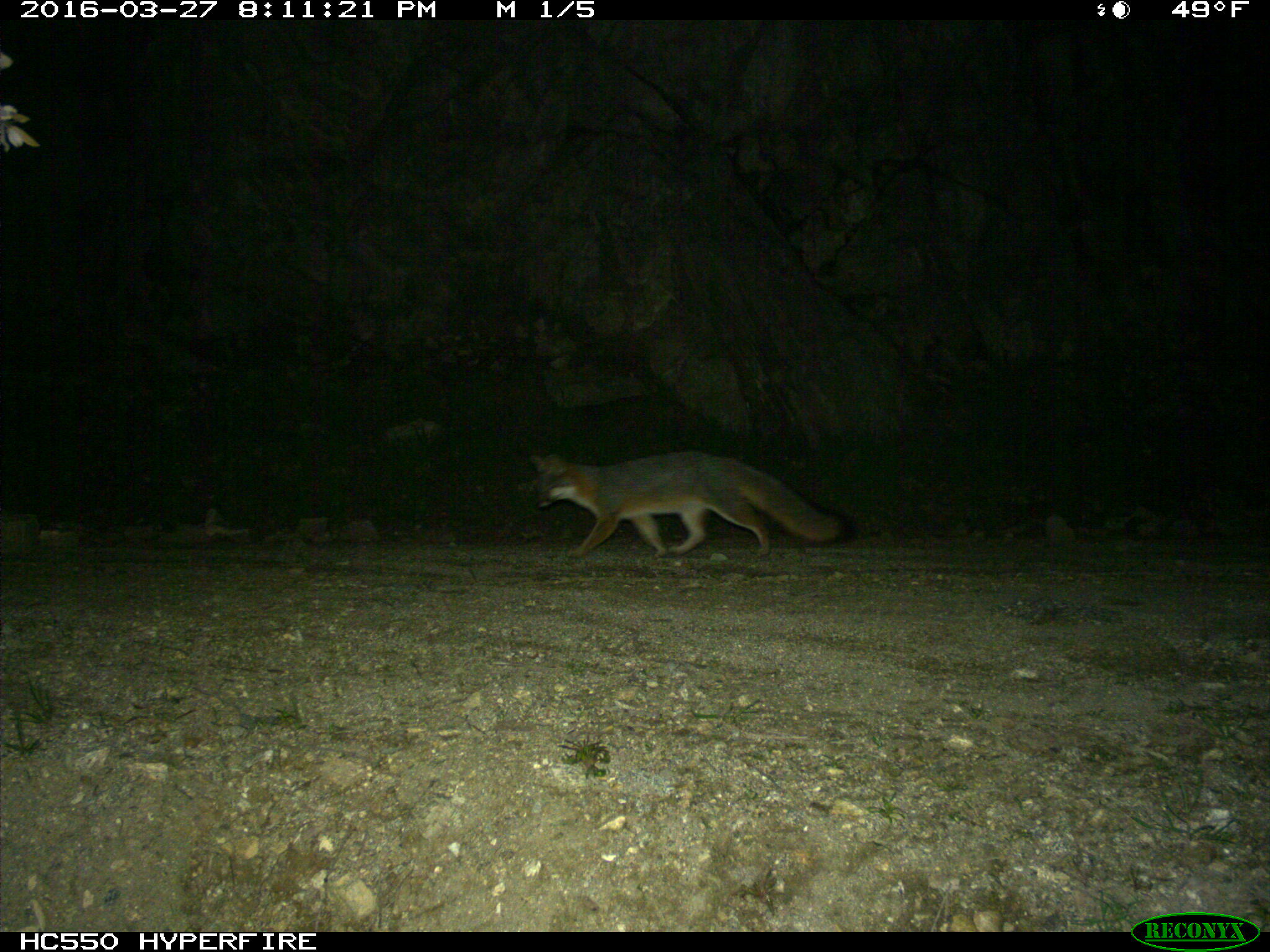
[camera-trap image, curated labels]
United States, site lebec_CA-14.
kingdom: Animalia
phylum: Chordata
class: Mammalia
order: Carnivora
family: Canidae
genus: Urocyon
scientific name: Urocyon cinereoargenteus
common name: gray fox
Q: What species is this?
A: Urocyon cinereoargenteus (gray fox).